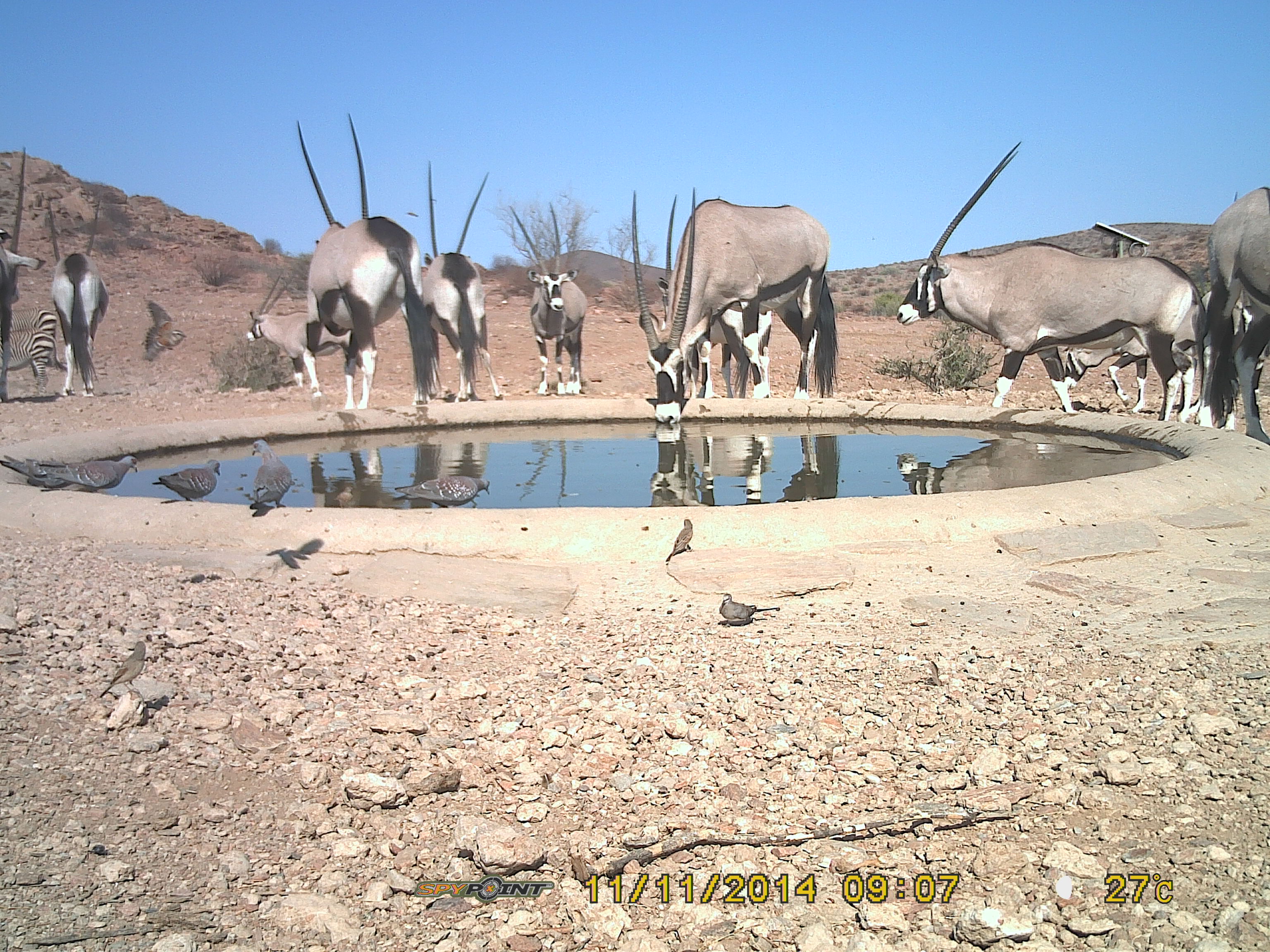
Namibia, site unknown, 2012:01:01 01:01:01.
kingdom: Animalia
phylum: Chordata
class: Mammalia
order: Artiodactyla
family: Bovidae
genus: Oryx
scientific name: Oryx gazella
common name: gemsbok